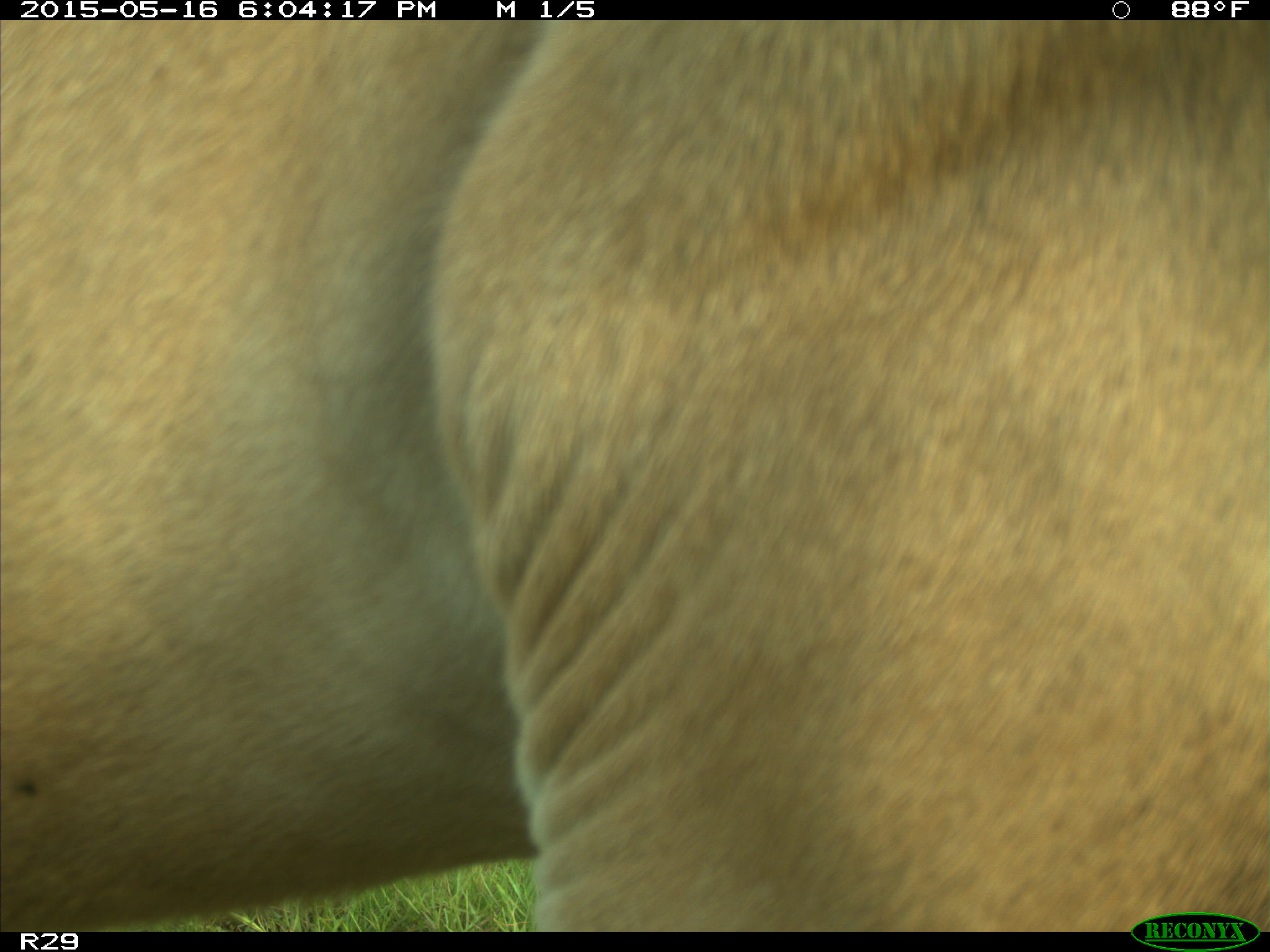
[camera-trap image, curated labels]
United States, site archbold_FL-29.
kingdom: Animalia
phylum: Chordata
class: Mammalia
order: Artiodactyla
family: Bovidae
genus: Bos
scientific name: Bos taurus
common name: domestic cow